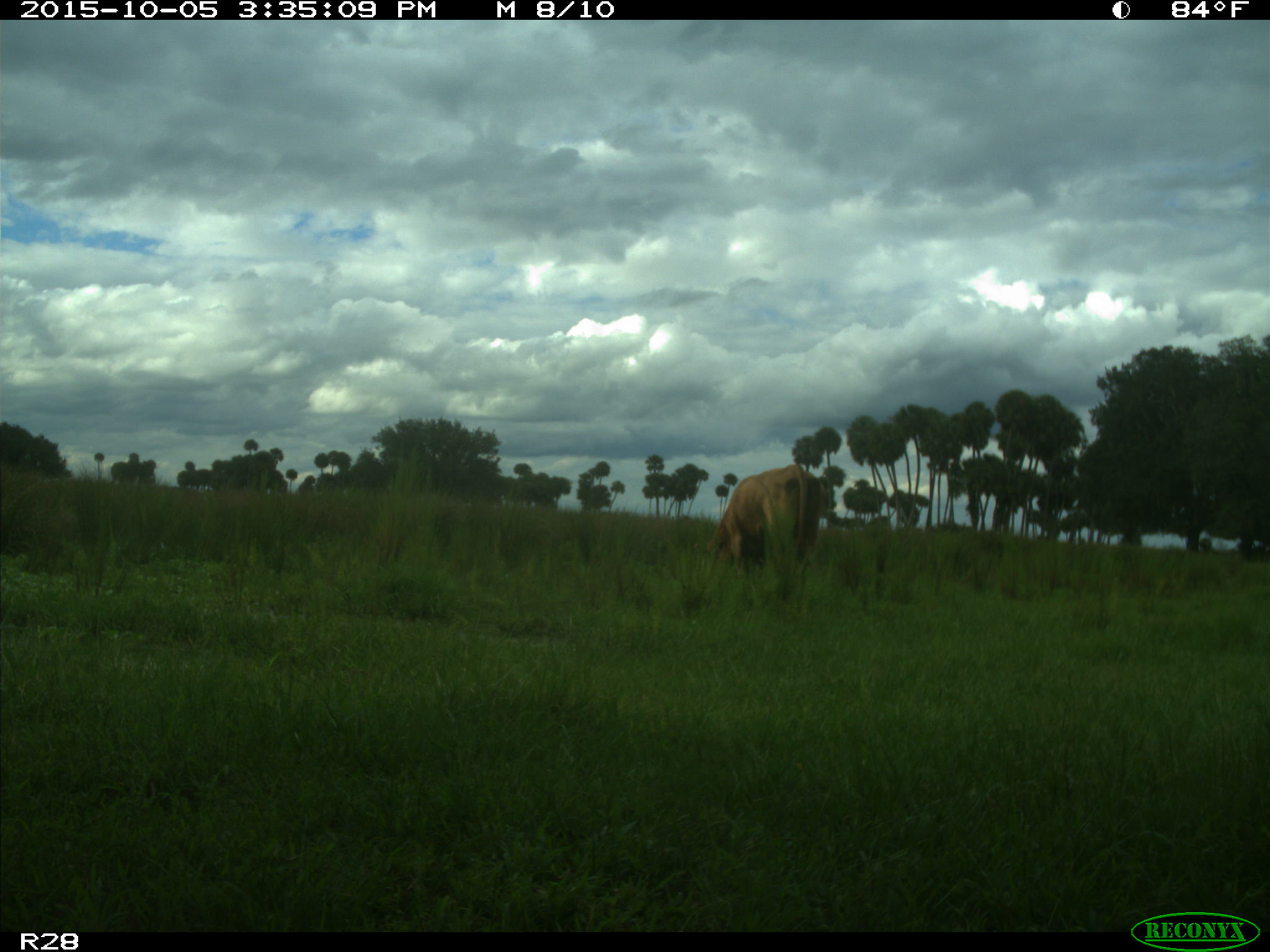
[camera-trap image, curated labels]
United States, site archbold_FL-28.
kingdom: Animalia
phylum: Chordata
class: Mammalia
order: Artiodactyla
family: Bovidae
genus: Bos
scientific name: Bos taurus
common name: domestic cow